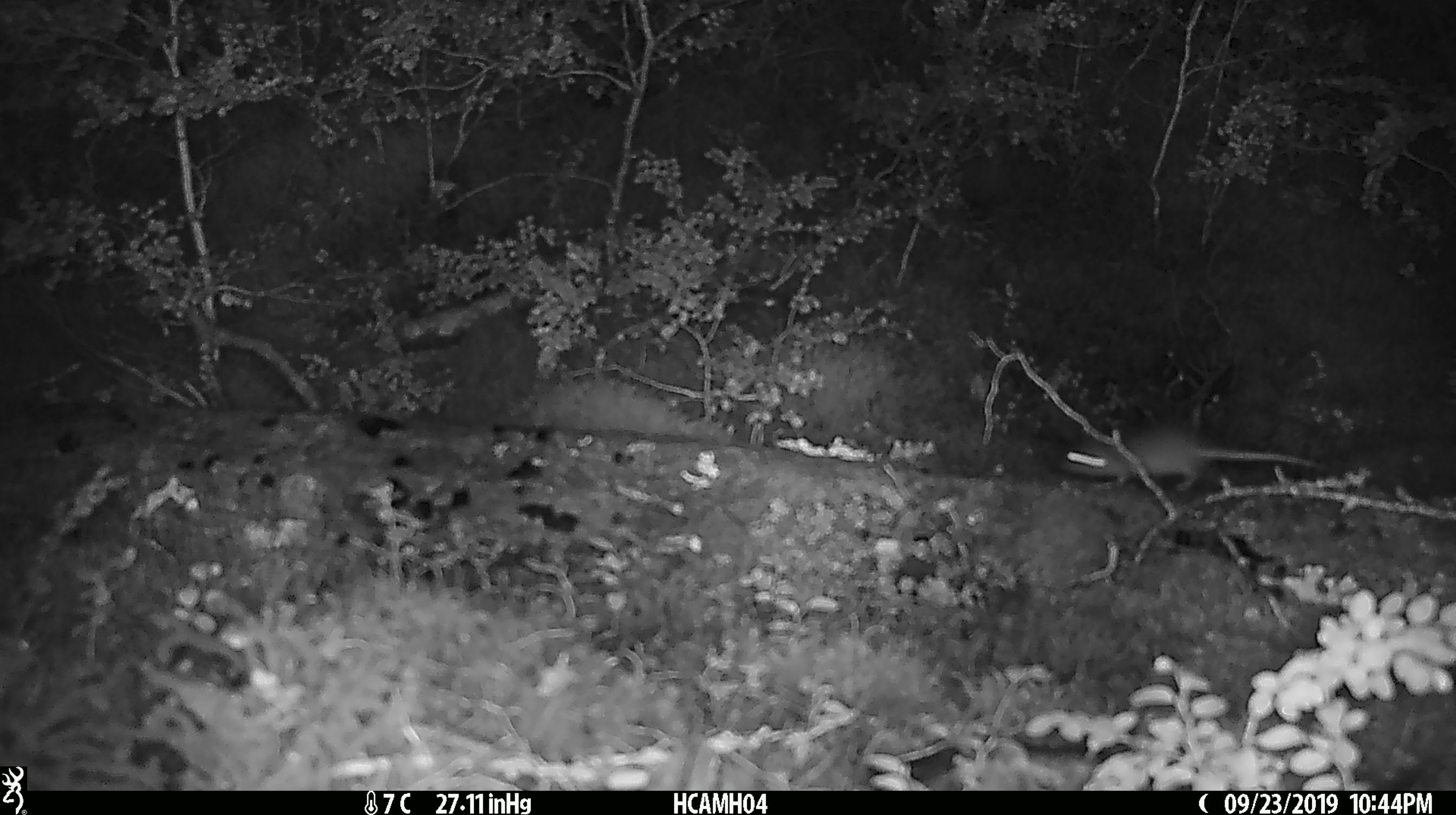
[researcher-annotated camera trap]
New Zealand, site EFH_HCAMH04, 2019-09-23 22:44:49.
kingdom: Animalia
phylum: Chordata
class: Mammalia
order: Rodentia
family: Muridae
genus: Mus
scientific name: Mus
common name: mouse